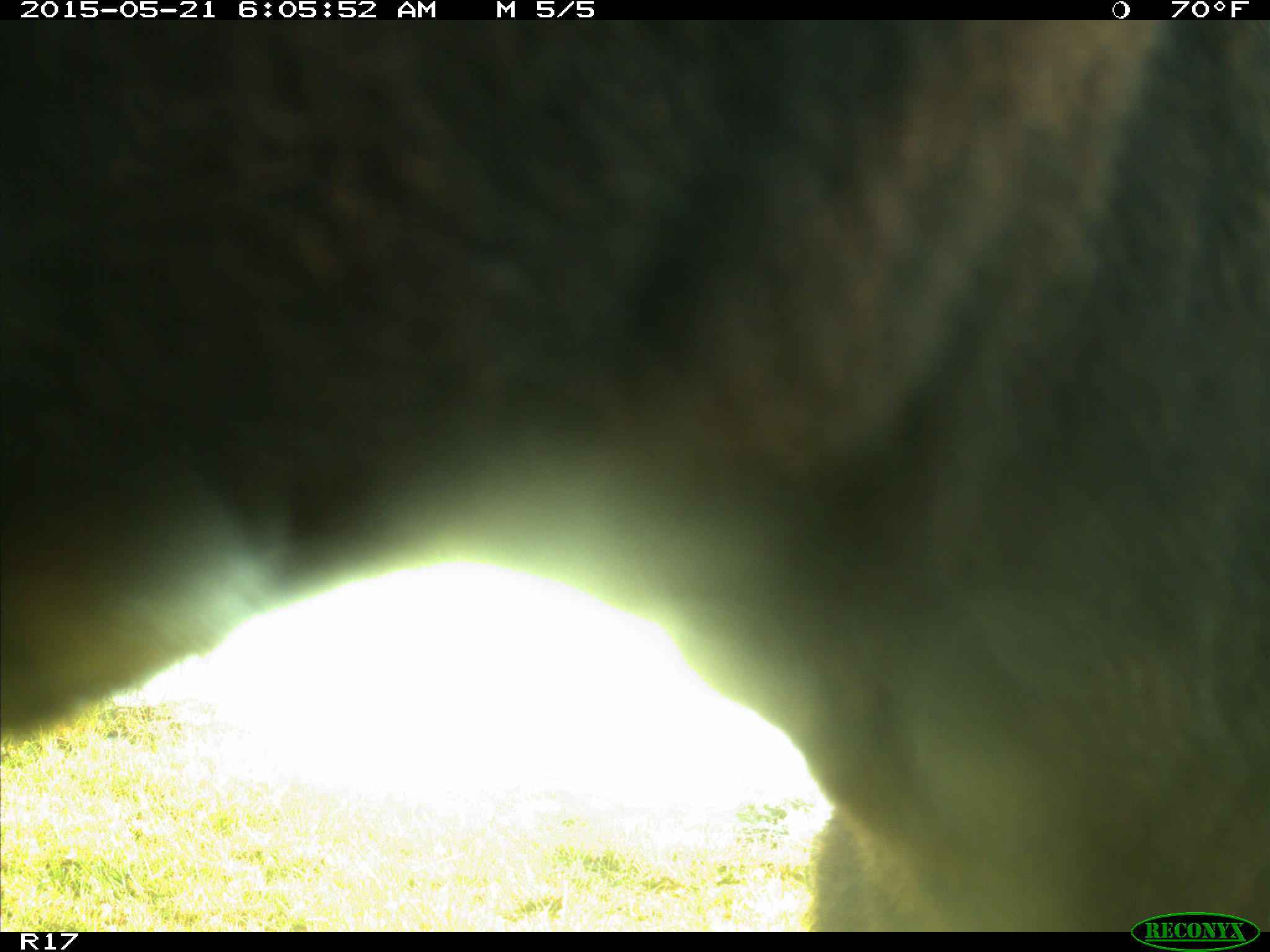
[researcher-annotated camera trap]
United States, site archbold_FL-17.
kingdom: Animalia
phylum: Chordata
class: Mammalia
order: Artiodactyla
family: Bovidae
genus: Bos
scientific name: Bos taurus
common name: domestic cow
Bos taurus (domestic cow).